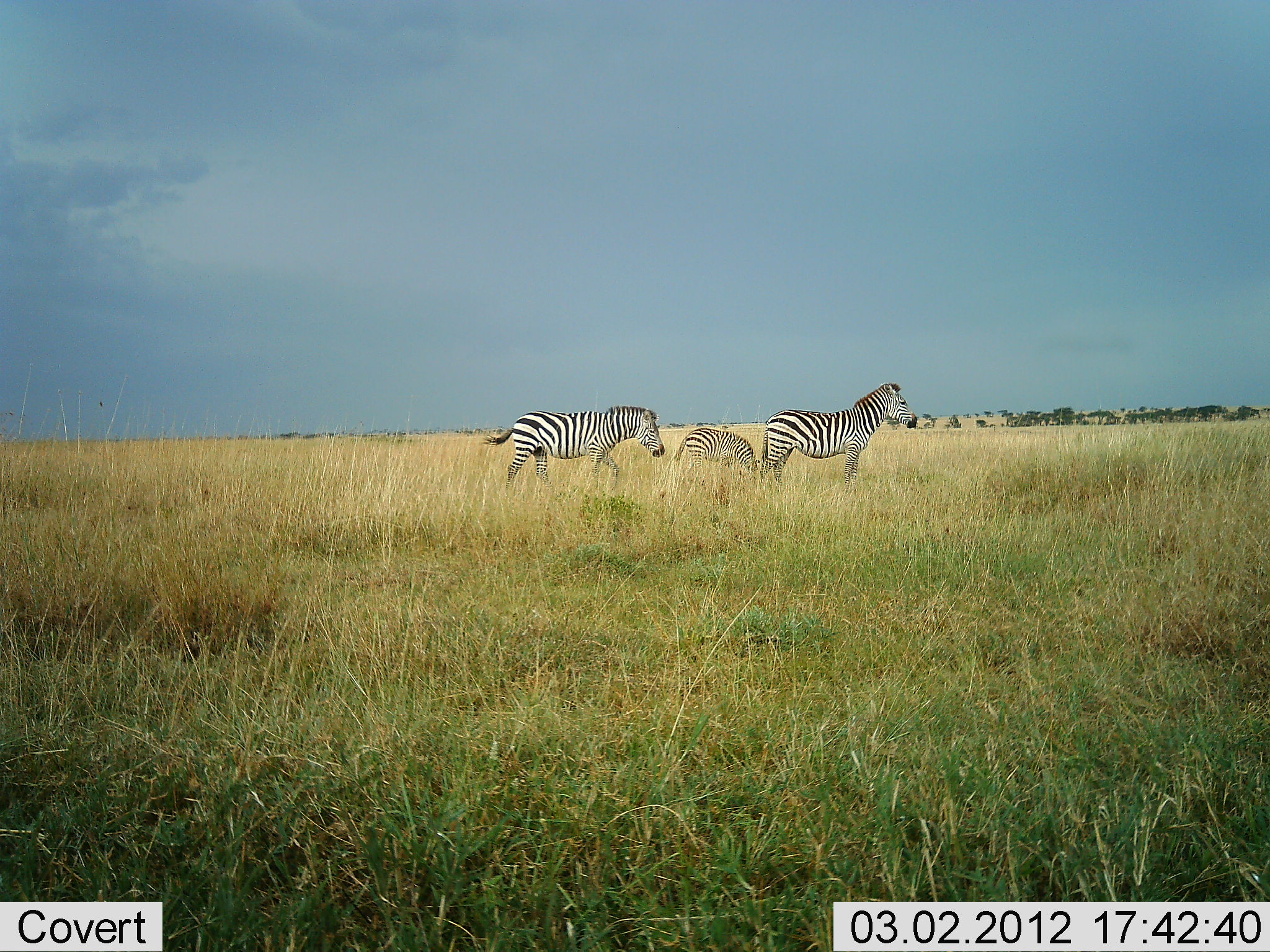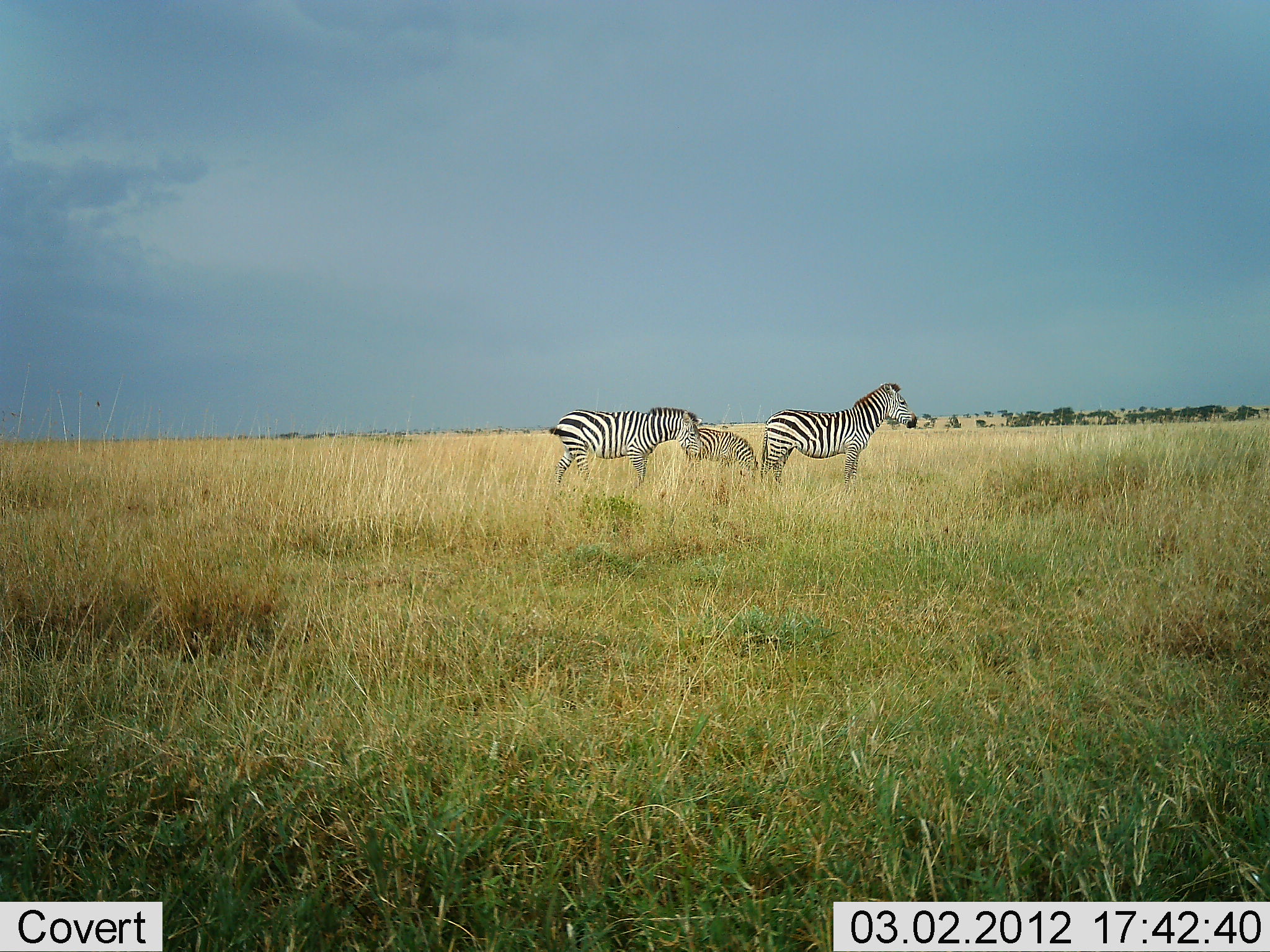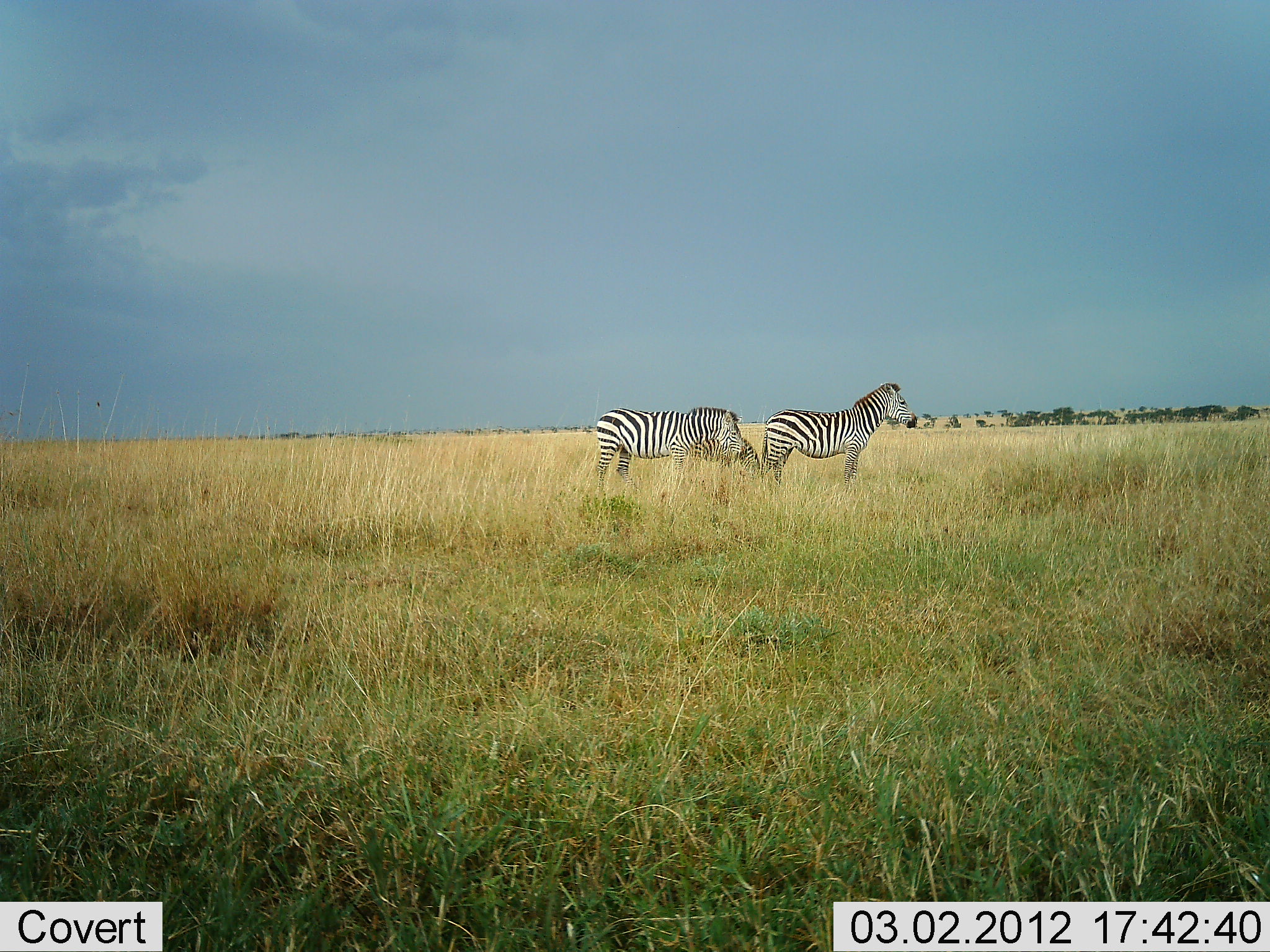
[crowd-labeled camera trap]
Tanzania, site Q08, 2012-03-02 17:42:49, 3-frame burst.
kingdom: Animalia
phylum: Chordata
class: Mammalia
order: Perissodactyla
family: Equidae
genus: Equus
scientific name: Equus quagga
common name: plains zebra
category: zebra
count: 3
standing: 96%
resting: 0%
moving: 65%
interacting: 0%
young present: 65%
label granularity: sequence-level